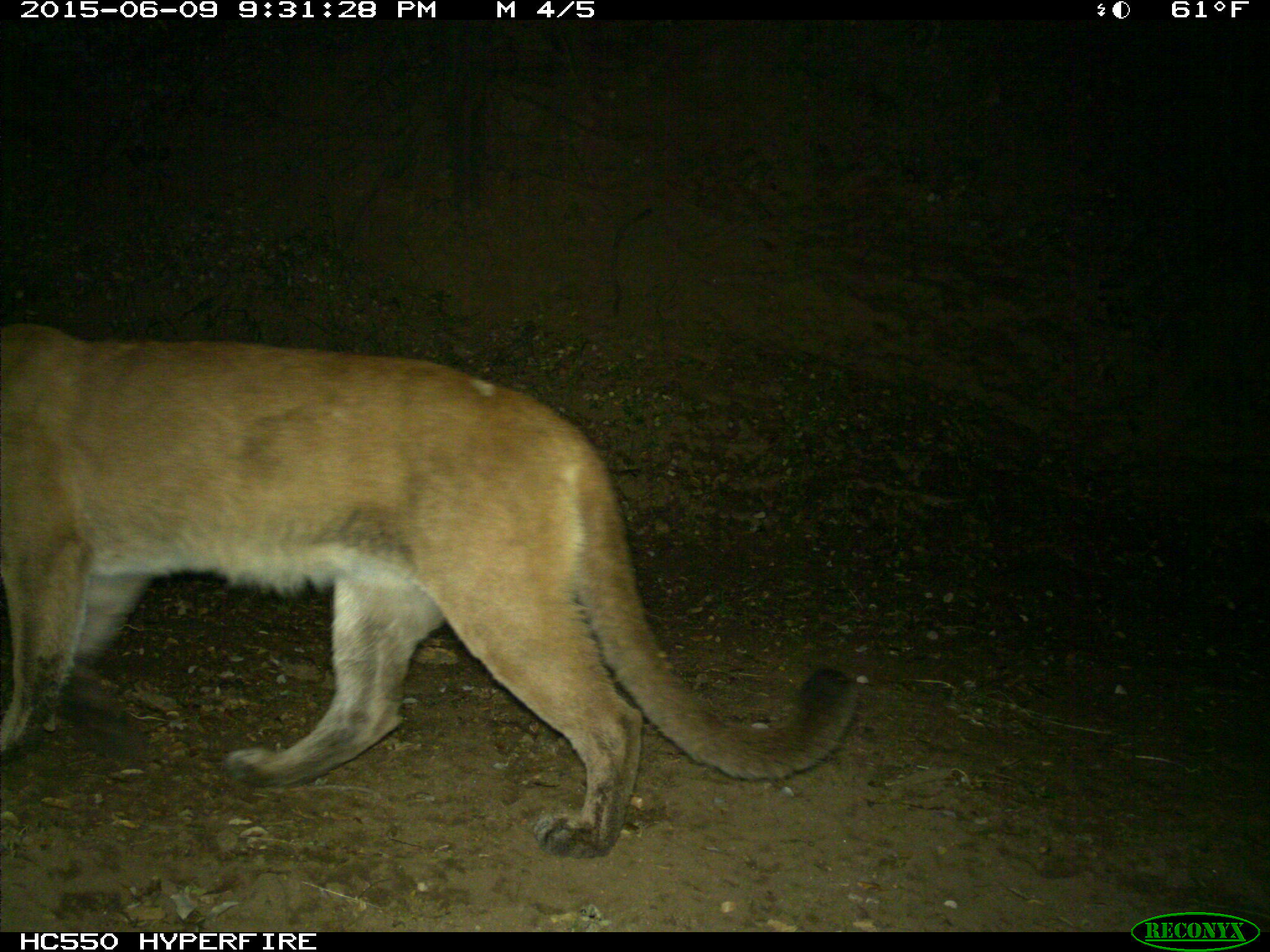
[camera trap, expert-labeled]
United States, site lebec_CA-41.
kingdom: Animalia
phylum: Chordata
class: Mammalia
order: Carnivora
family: Felidae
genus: Puma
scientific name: Puma concolor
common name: mountain lion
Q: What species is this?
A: Puma concolor (mountain lion).